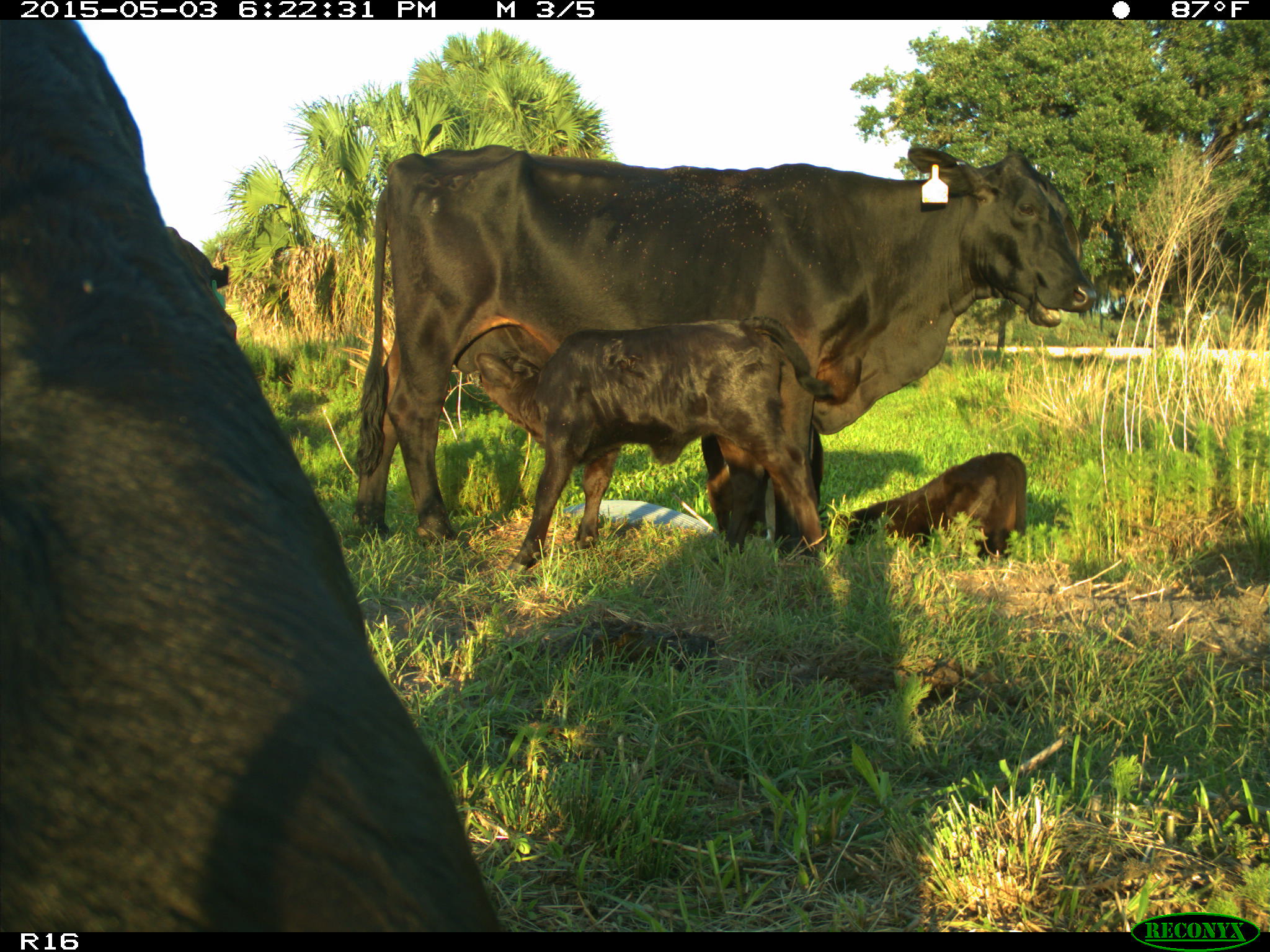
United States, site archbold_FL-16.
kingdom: Animalia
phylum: Chordata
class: Mammalia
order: Artiodactyla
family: Bovidae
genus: Bos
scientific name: Bos taurus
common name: domestic cow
Bos taurus (domestic cow).